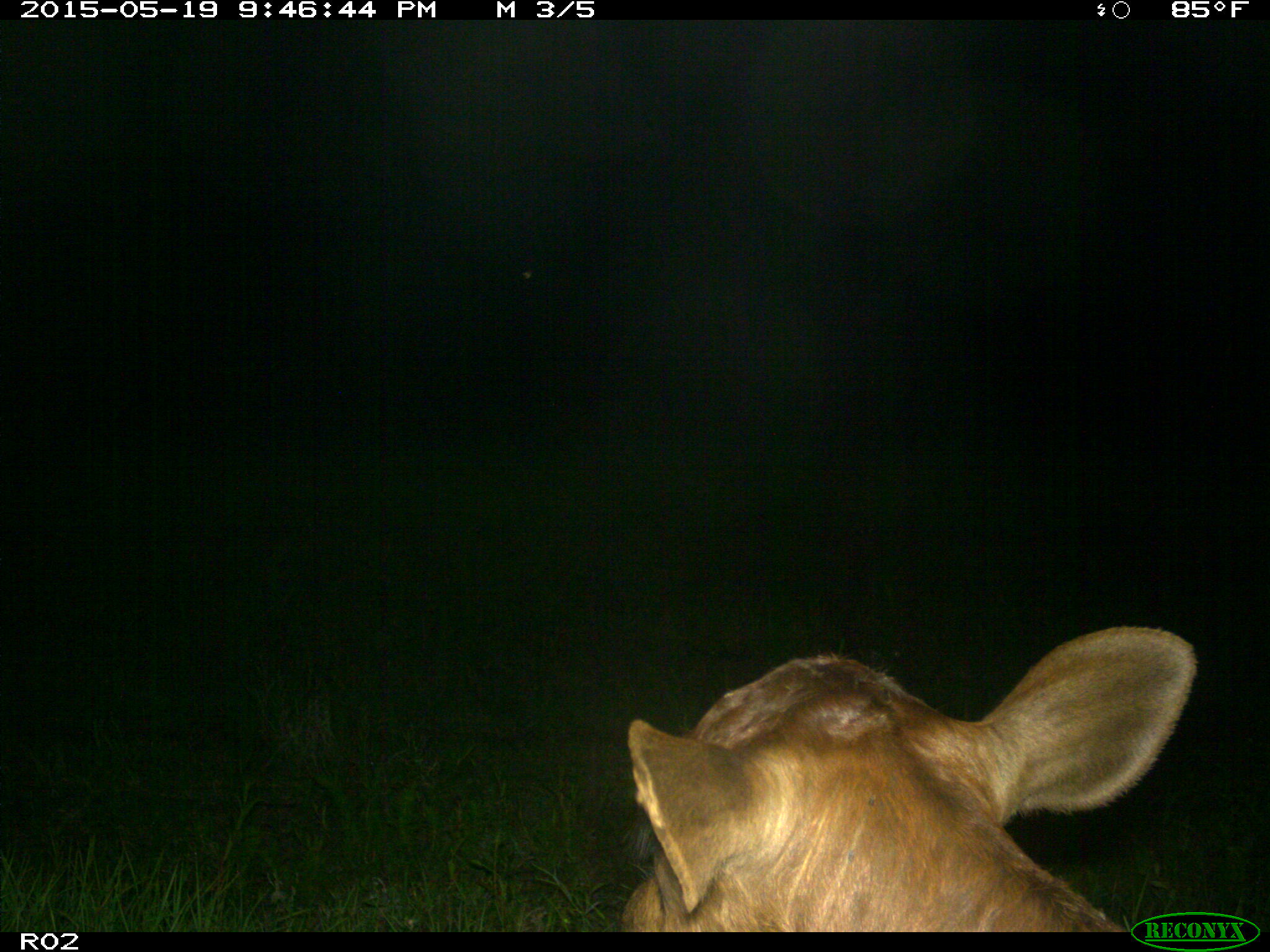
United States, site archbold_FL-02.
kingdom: Animalia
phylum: Chordata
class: Mammalia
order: Artiodactyla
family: Bovidae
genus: Bos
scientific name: Bos taurus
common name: domestic cow